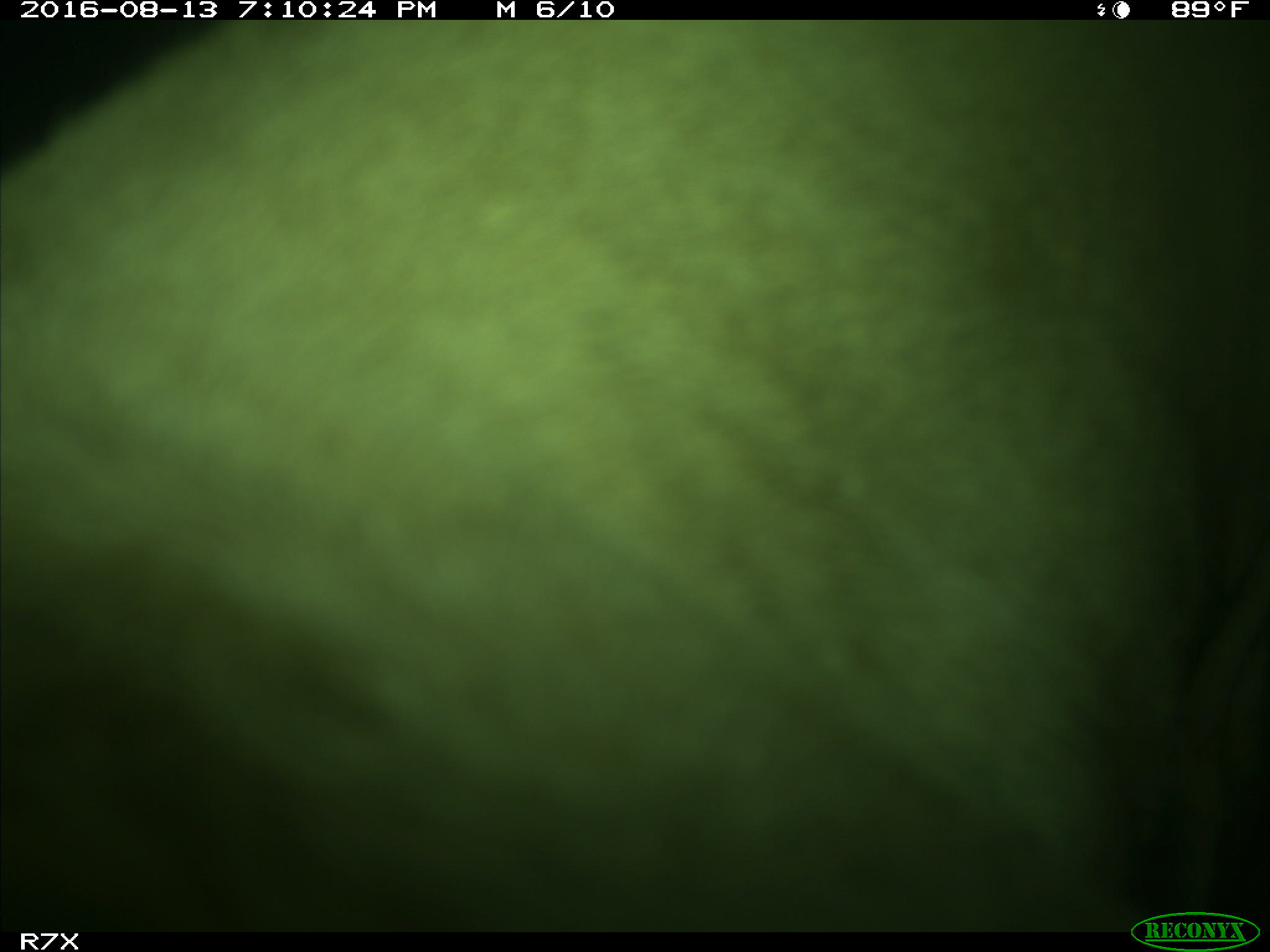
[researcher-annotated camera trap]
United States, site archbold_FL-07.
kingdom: Animalia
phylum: Chordata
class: Mammalia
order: Artiodactyla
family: Bovidae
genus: Bos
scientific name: Bos taurus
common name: domestic cow